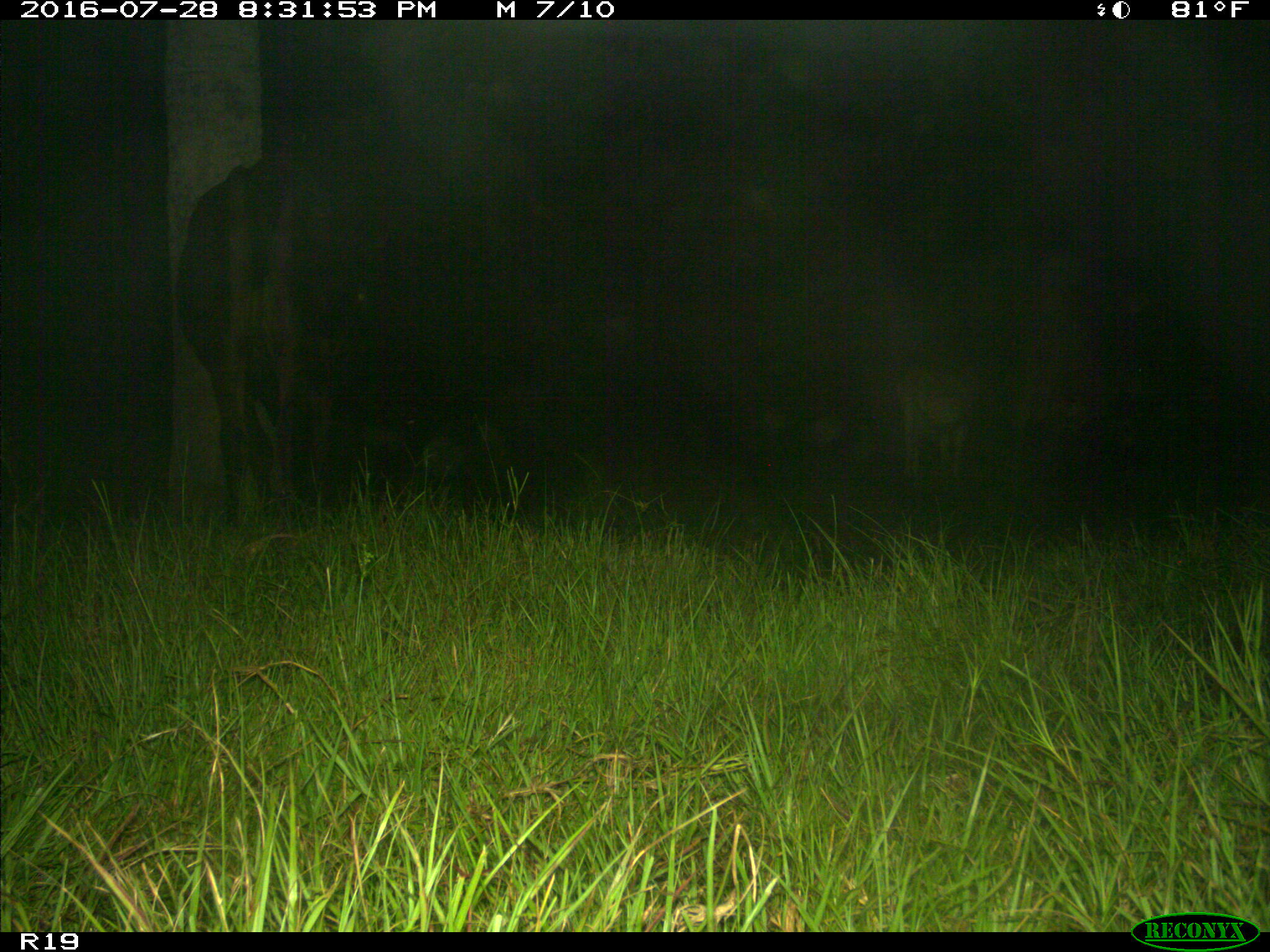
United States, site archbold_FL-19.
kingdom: Animalia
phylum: Chordata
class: Mammalia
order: Artiodactyla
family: Bovidae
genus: Bos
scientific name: Bos taurus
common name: domestic cow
Bos taurus (domestic cow).